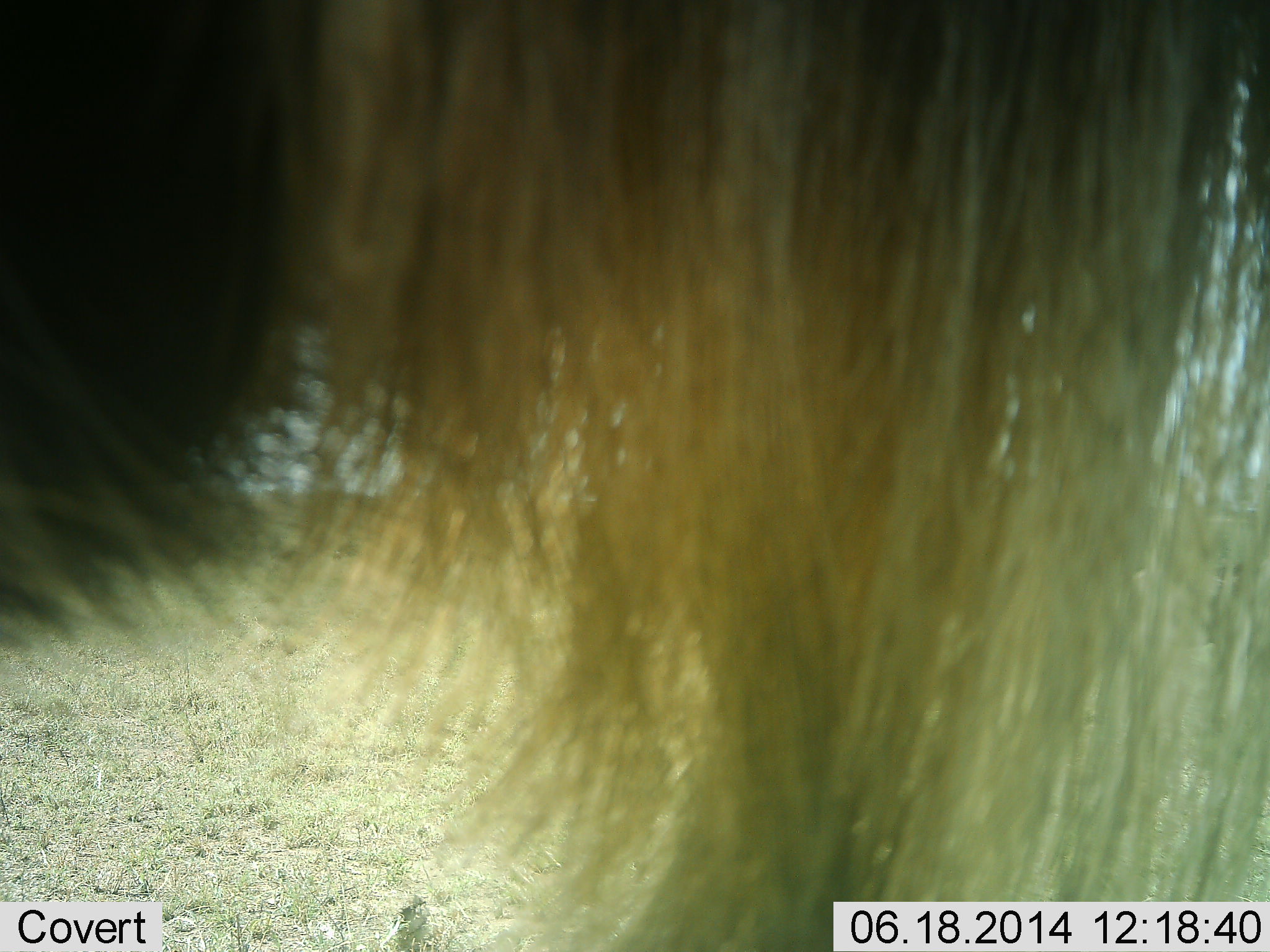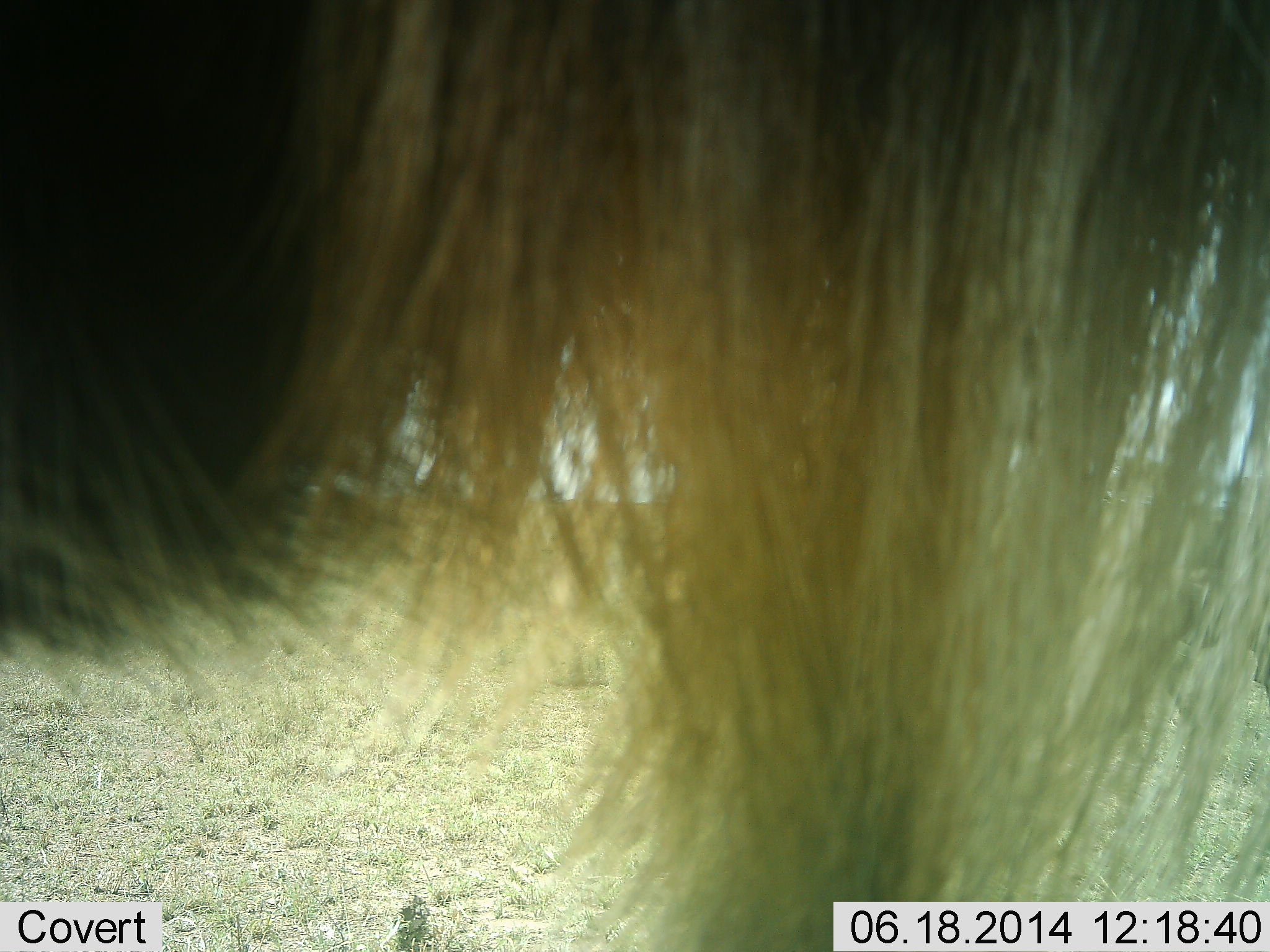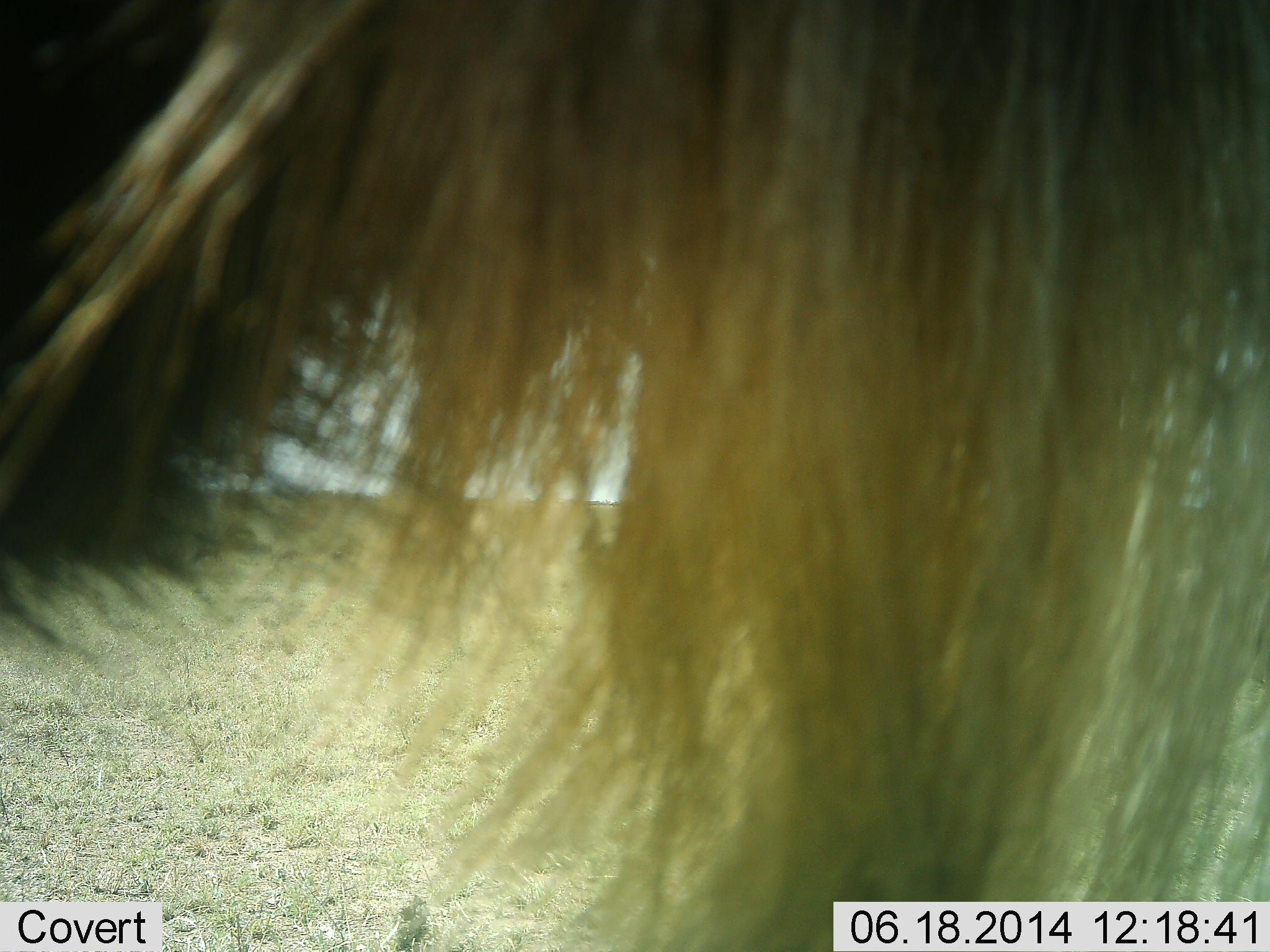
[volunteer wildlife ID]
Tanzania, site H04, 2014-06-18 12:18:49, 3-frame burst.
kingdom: Animalia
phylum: Chordata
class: Mammalia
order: Artiodactyla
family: Bovidae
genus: Connochaetes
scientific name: Connochaetes taurinus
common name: blue wildebeest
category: wildebeest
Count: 1.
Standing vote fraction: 90%.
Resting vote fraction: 0%.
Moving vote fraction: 10%.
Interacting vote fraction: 0%.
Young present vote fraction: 0%.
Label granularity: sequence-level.